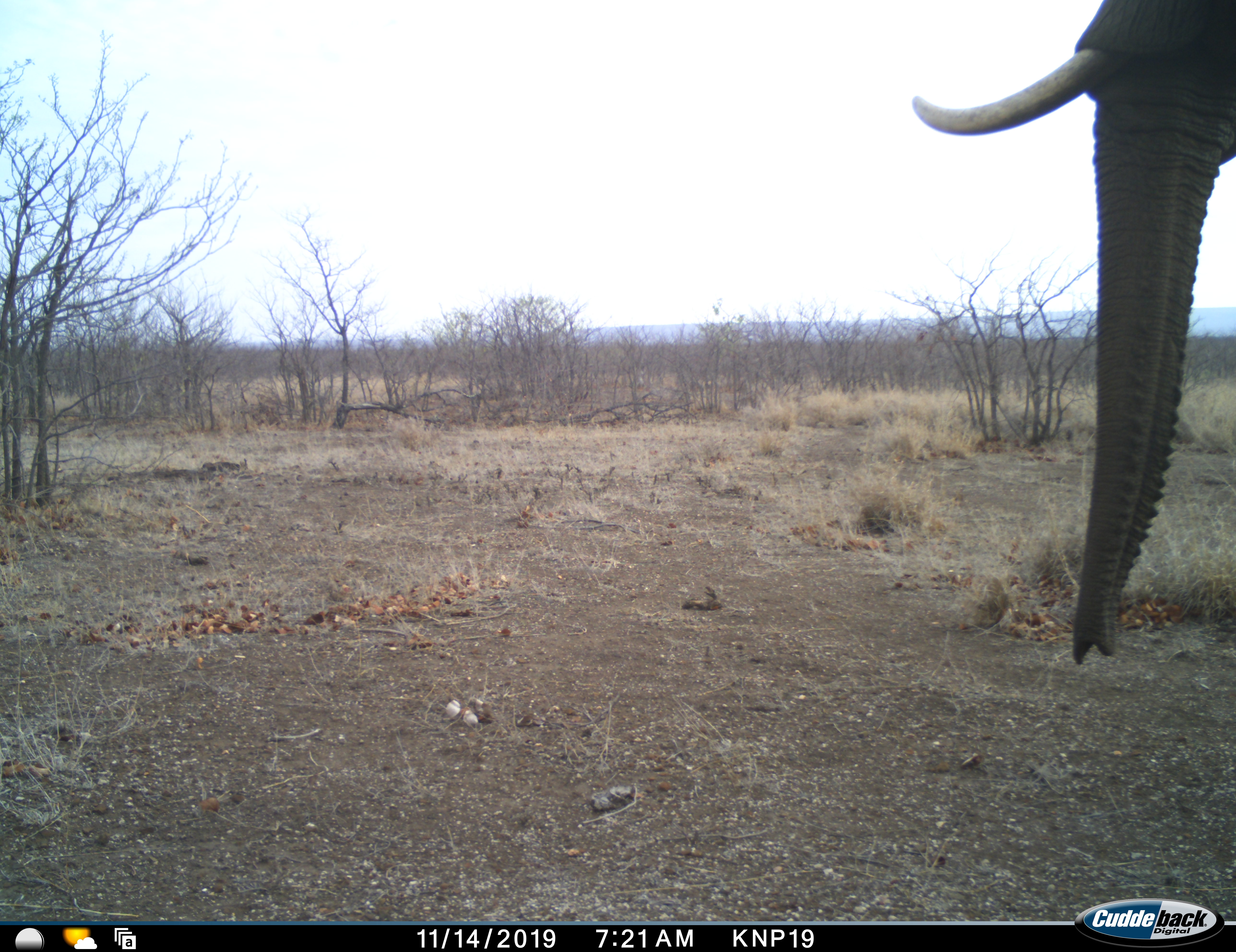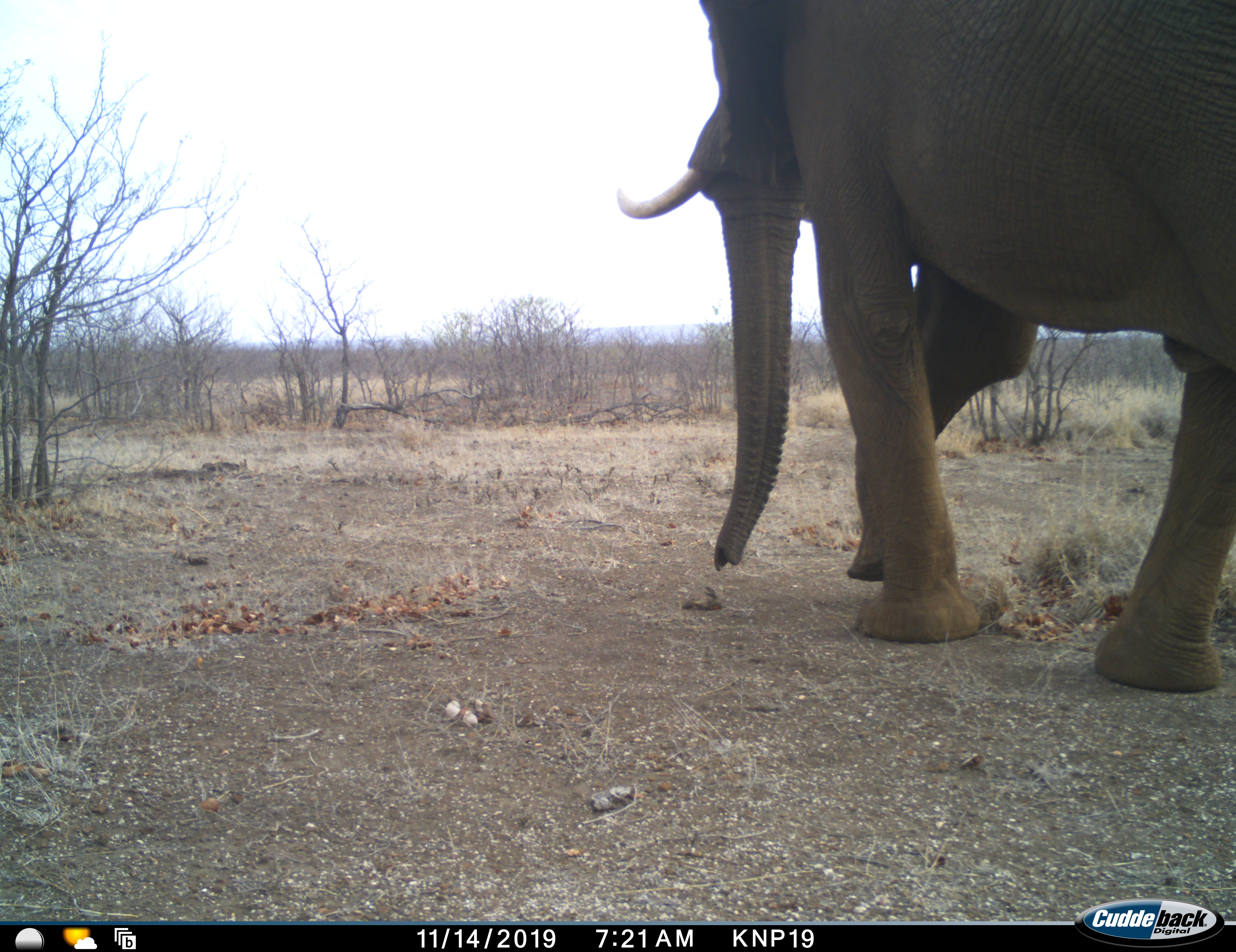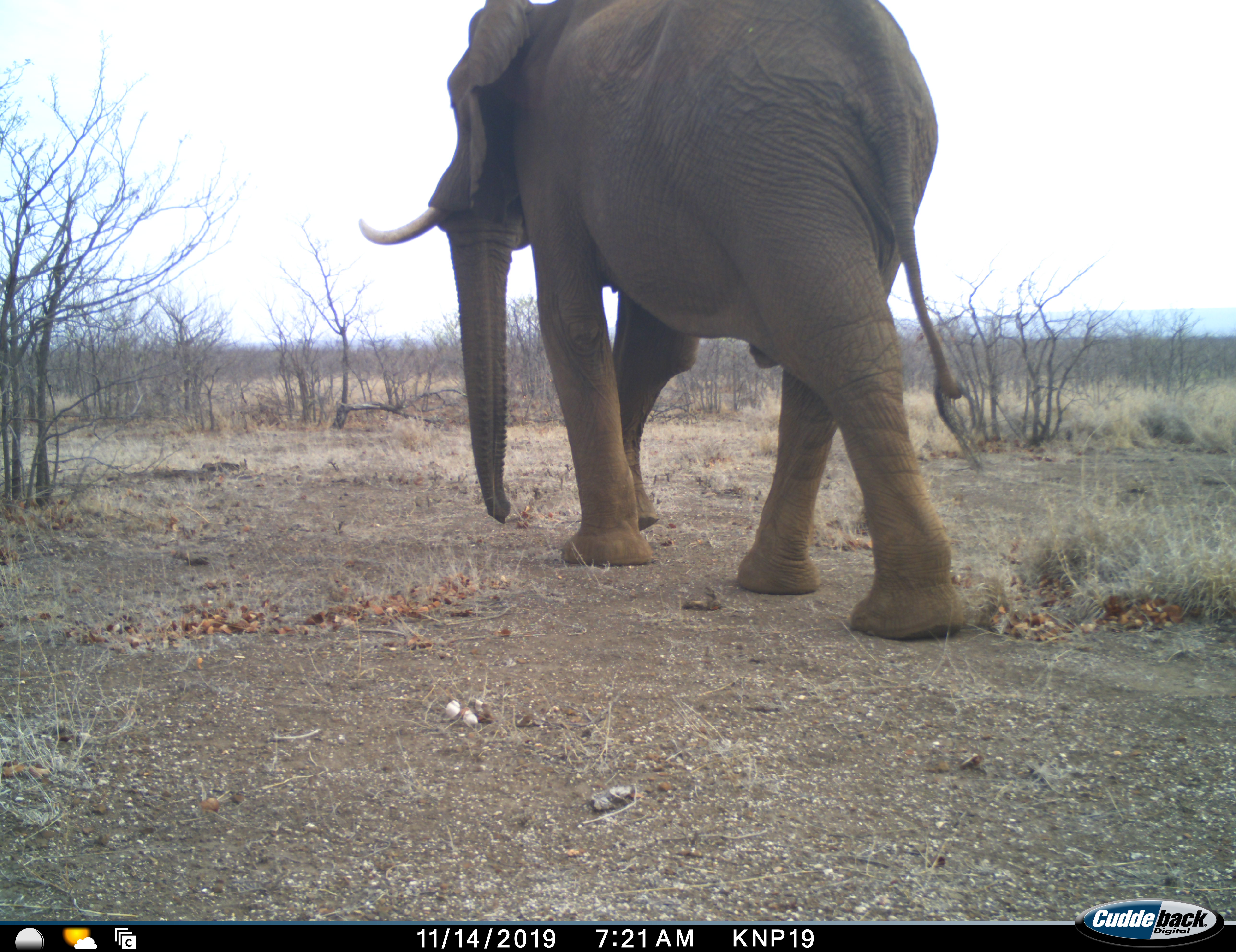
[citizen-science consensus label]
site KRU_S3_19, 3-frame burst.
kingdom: Animalia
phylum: Chordata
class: Mammalia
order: Proboscidea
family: Elephantidae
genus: Loxodonta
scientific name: Loxodonta africana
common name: african bush elephant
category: elephant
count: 1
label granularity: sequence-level